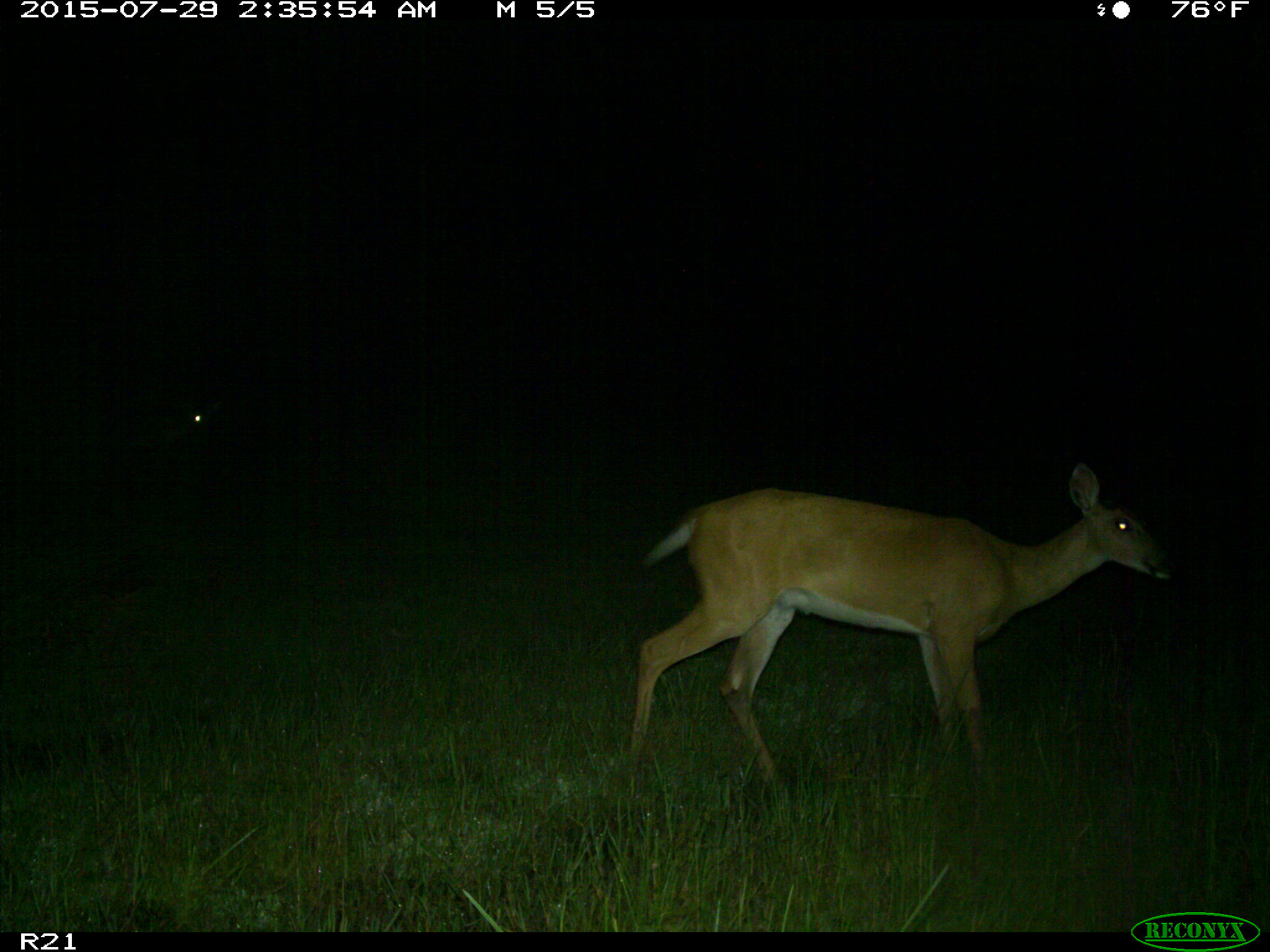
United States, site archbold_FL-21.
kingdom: Animalia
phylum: Chordata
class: Mammalia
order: Artiodactyla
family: Cervidae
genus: Odocoileus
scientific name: Odocoileus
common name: deer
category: unidentified deer